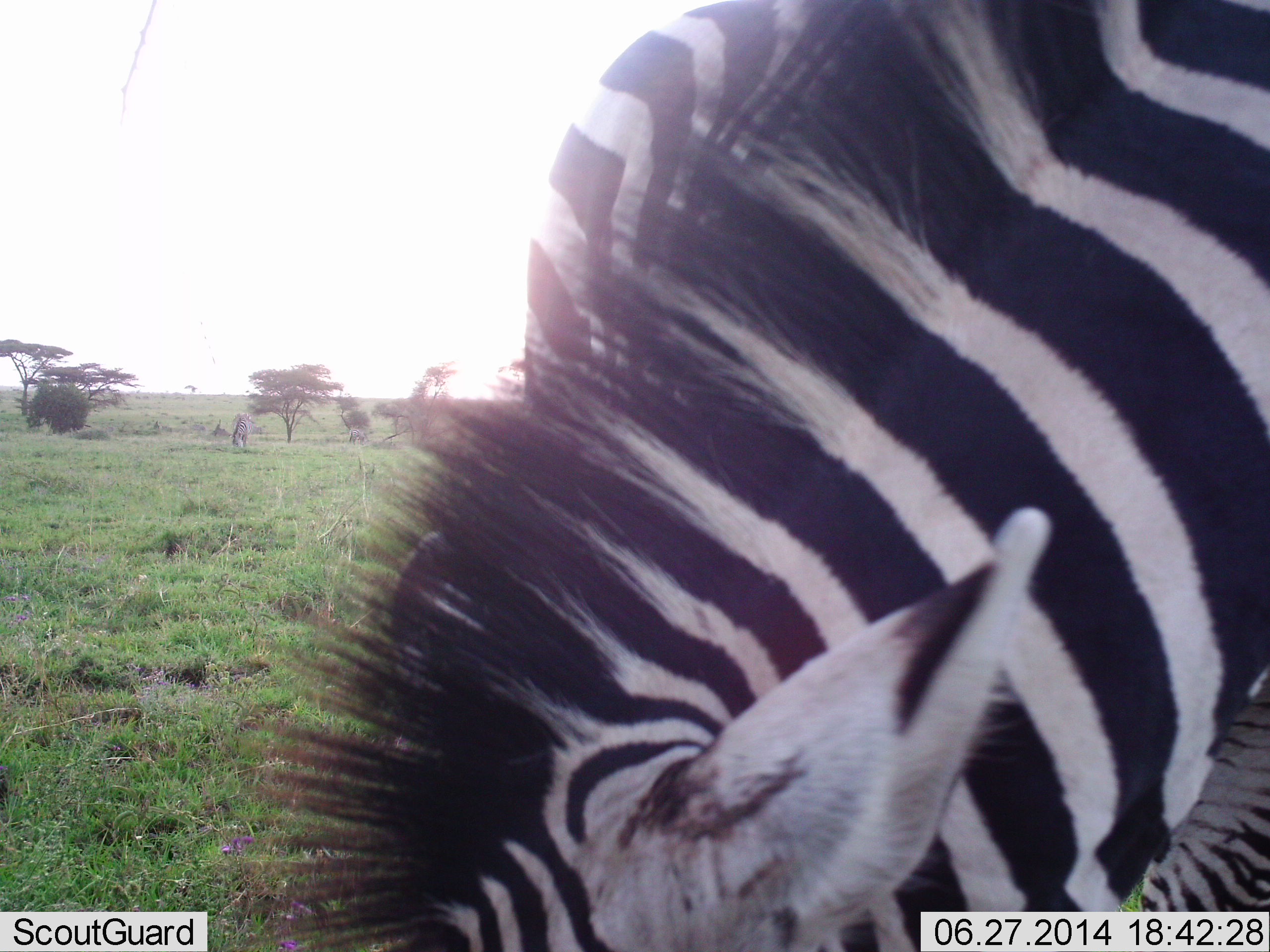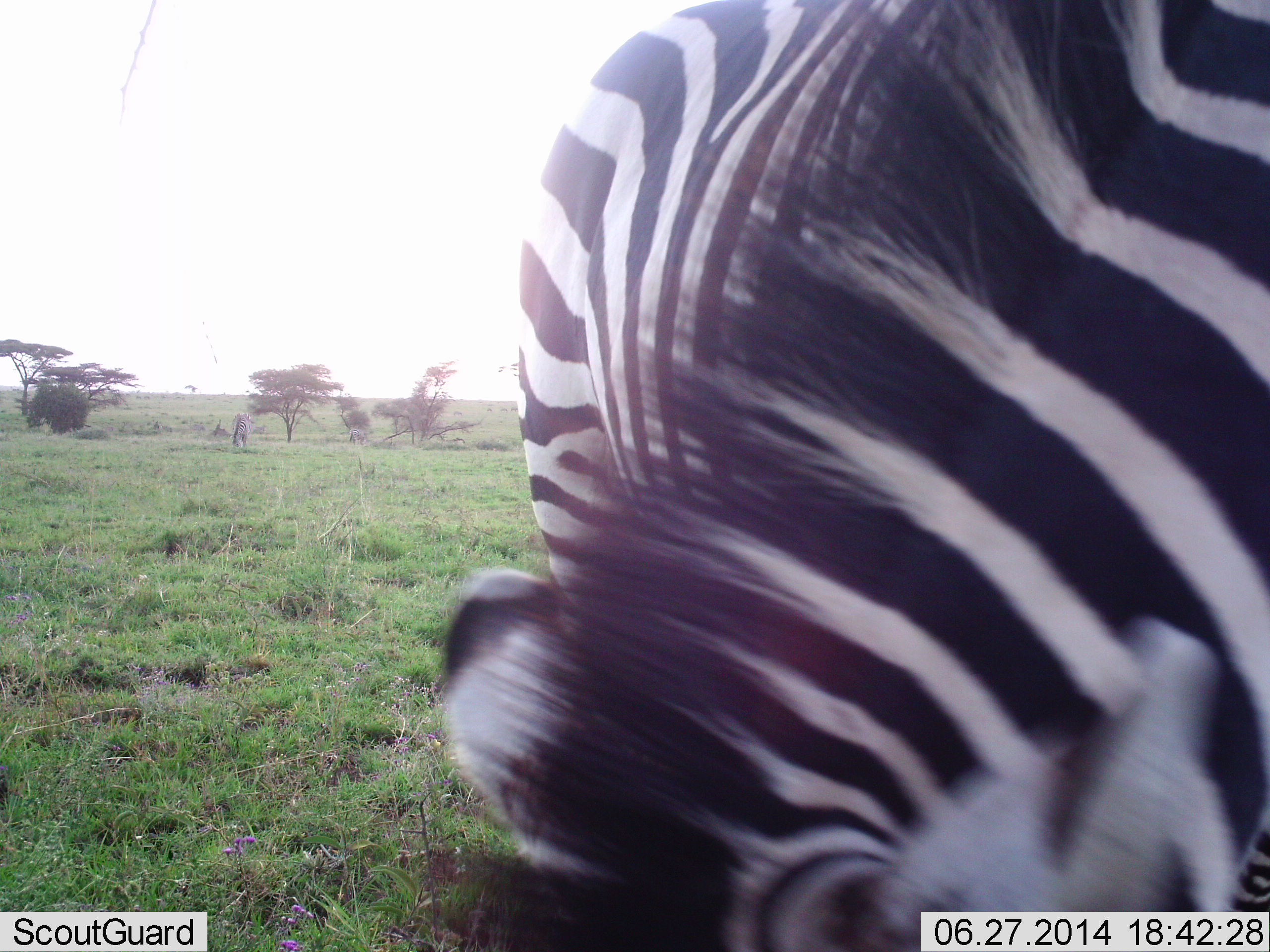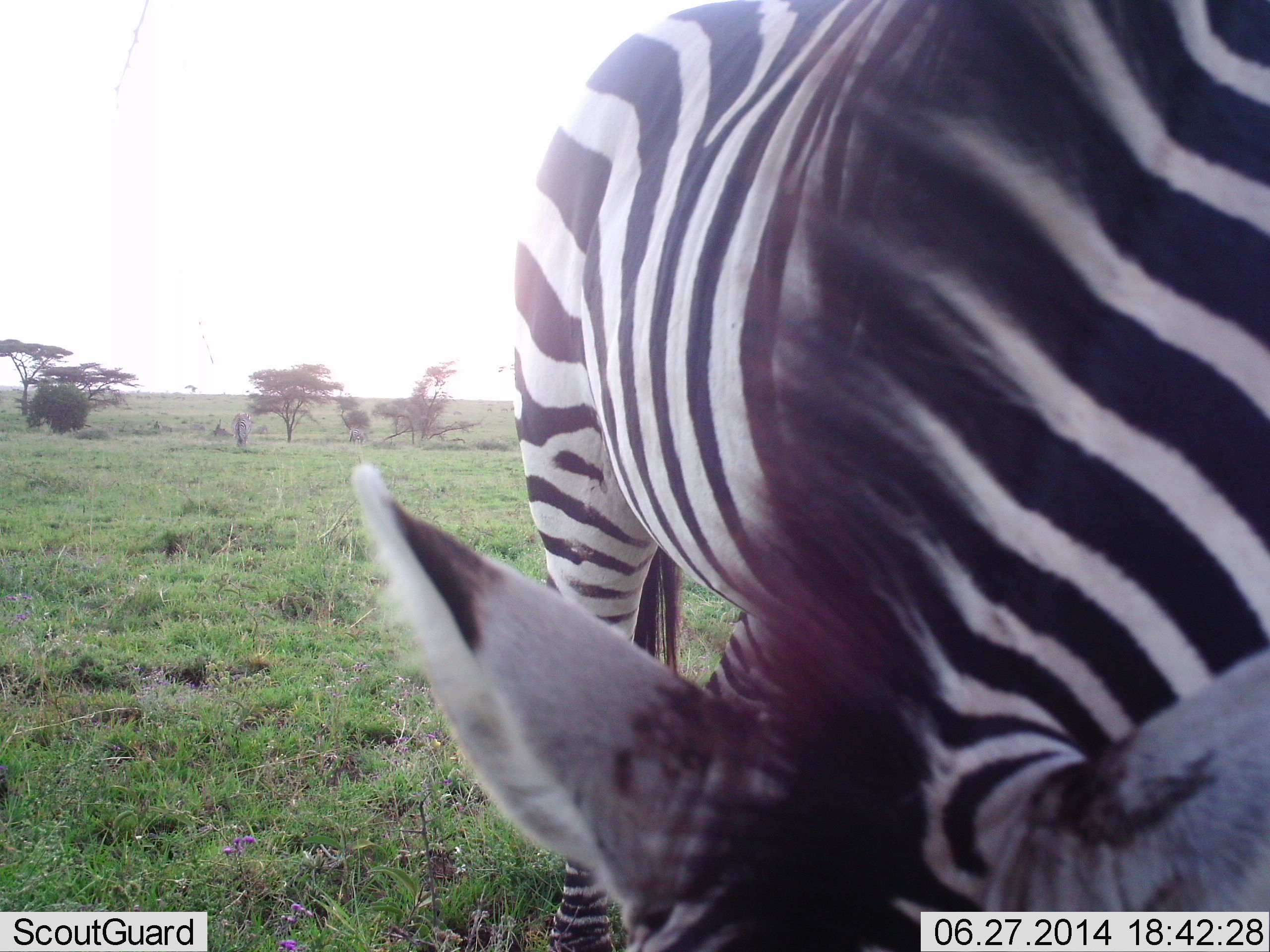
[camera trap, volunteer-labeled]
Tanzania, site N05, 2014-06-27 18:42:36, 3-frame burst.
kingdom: Animalia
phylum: Chordata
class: Mammalia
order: Perissodactyla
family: Equidae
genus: Equus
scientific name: Equus quagga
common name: plains zebra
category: zebra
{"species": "zebra (plains zebra) (Equus quagga)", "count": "1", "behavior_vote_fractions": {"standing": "40%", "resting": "0%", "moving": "20%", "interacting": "0%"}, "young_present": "0%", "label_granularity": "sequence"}